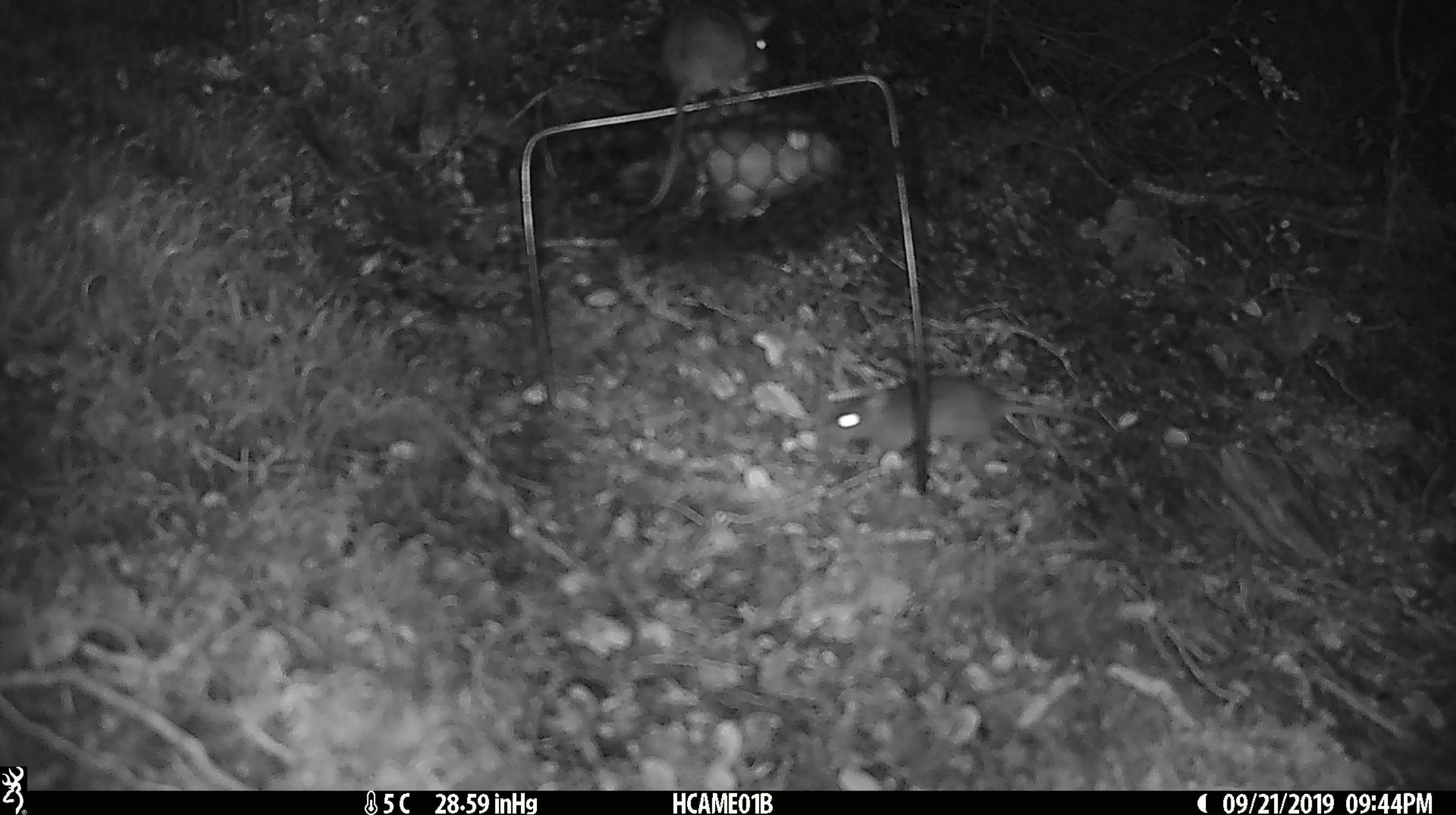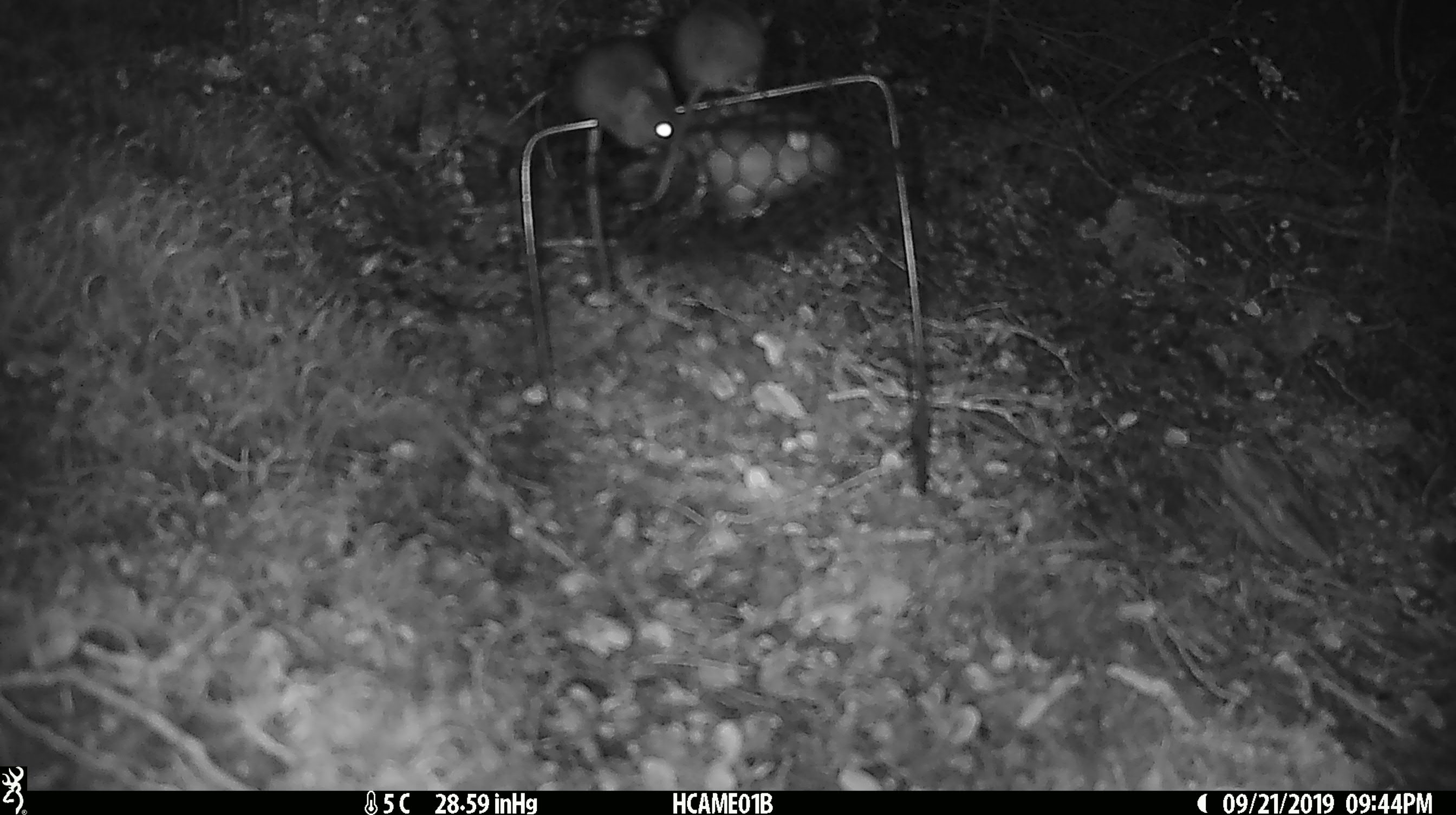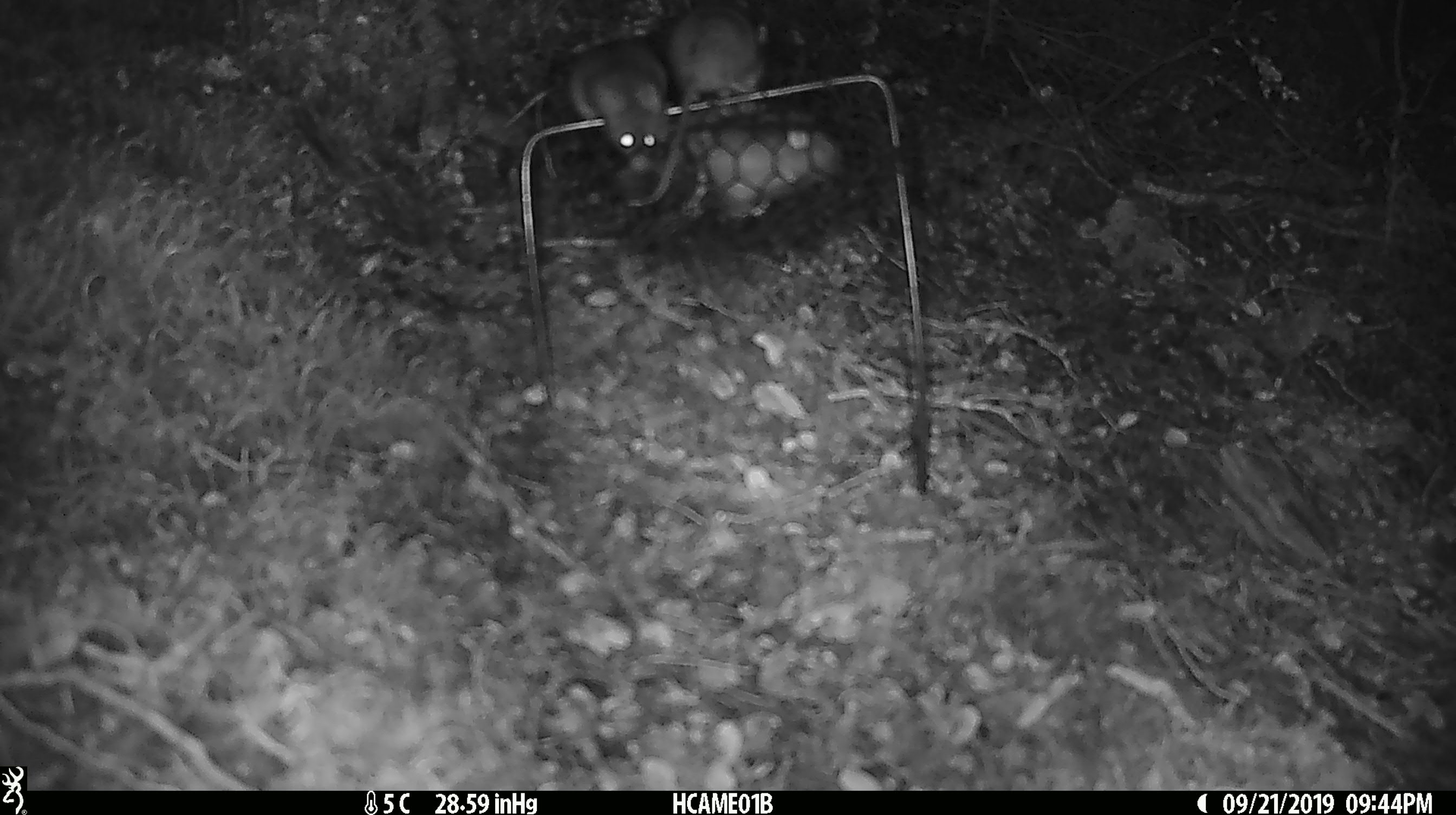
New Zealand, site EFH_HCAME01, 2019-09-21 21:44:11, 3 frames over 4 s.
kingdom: Animalia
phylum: Chordata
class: Mammalia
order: Rodentia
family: Muridae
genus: Mus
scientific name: Mus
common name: mouse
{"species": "mouse (Mus)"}